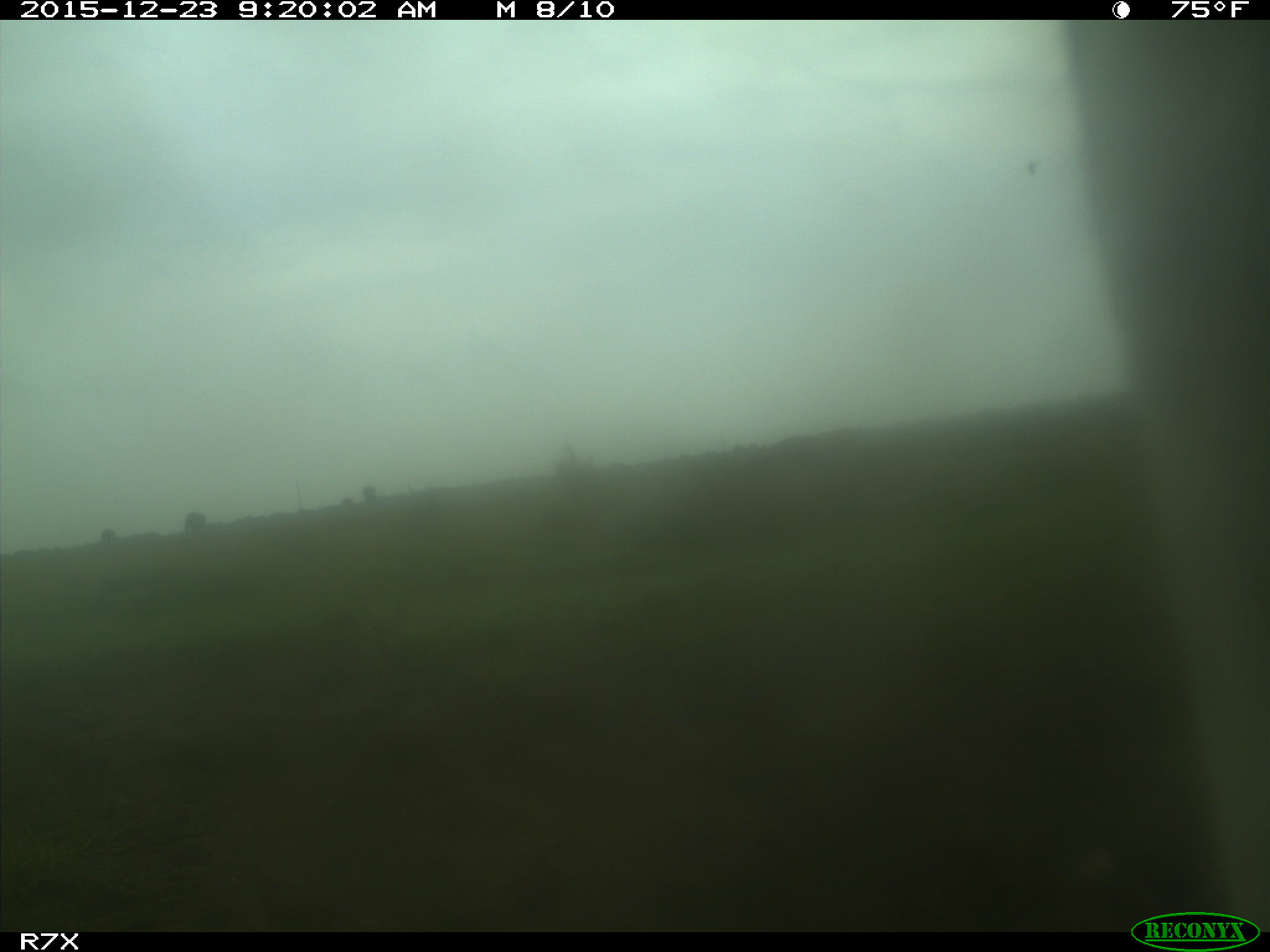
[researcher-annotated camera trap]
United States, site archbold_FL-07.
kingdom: Animalia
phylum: Chordata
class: Mammalia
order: Artiodactyla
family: Bovidae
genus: Bos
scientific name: Bos taurus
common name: domestic cow